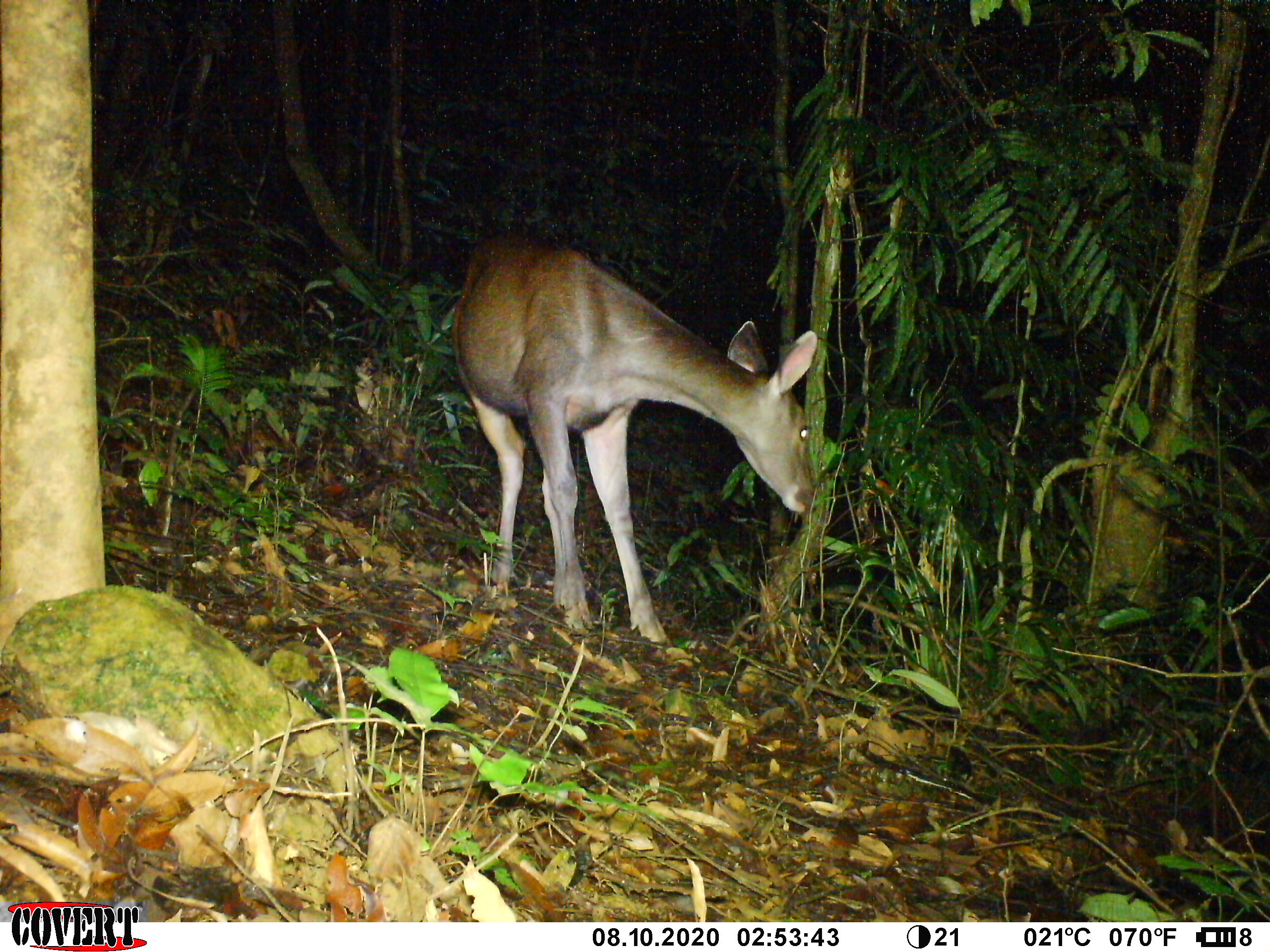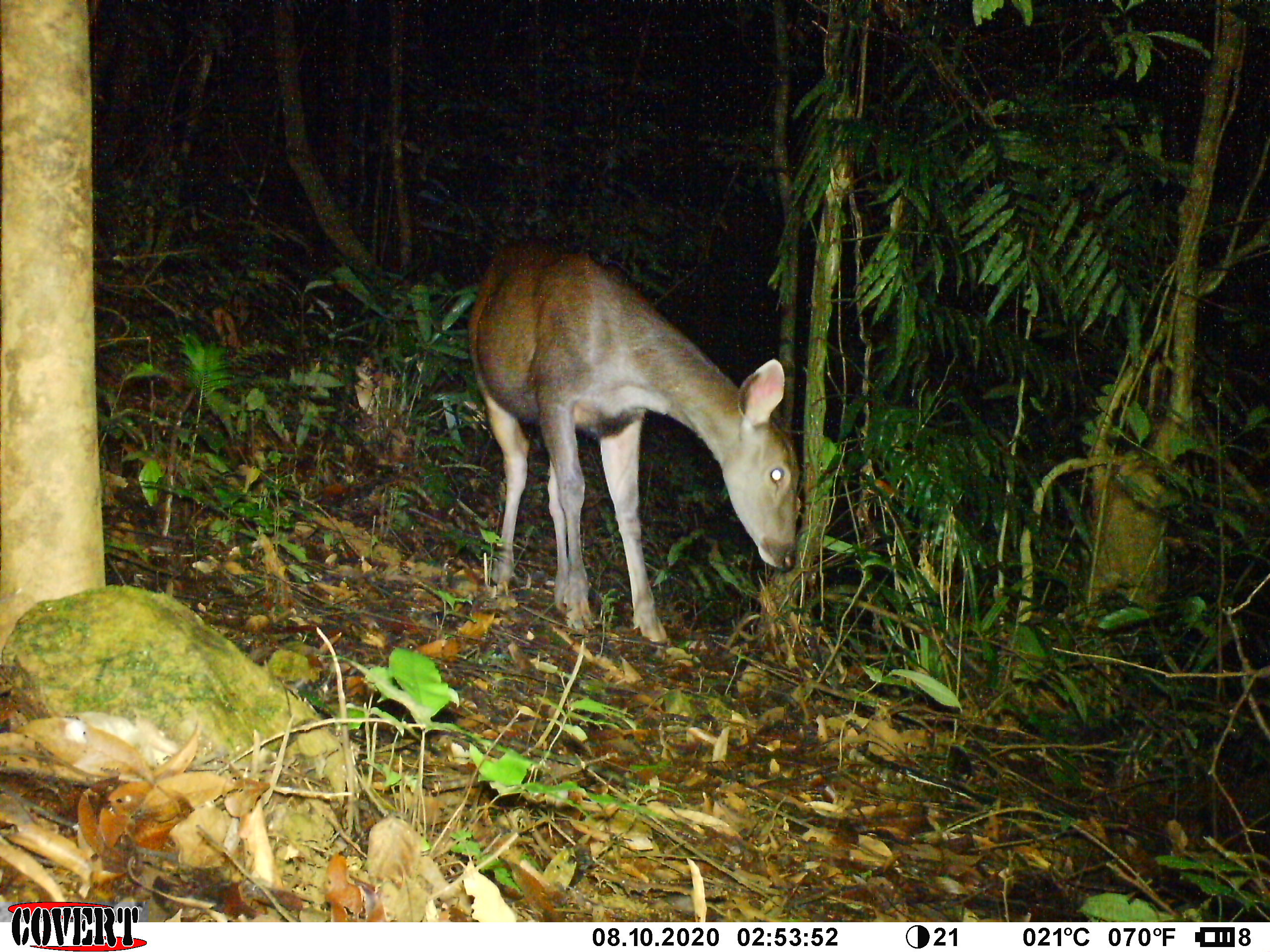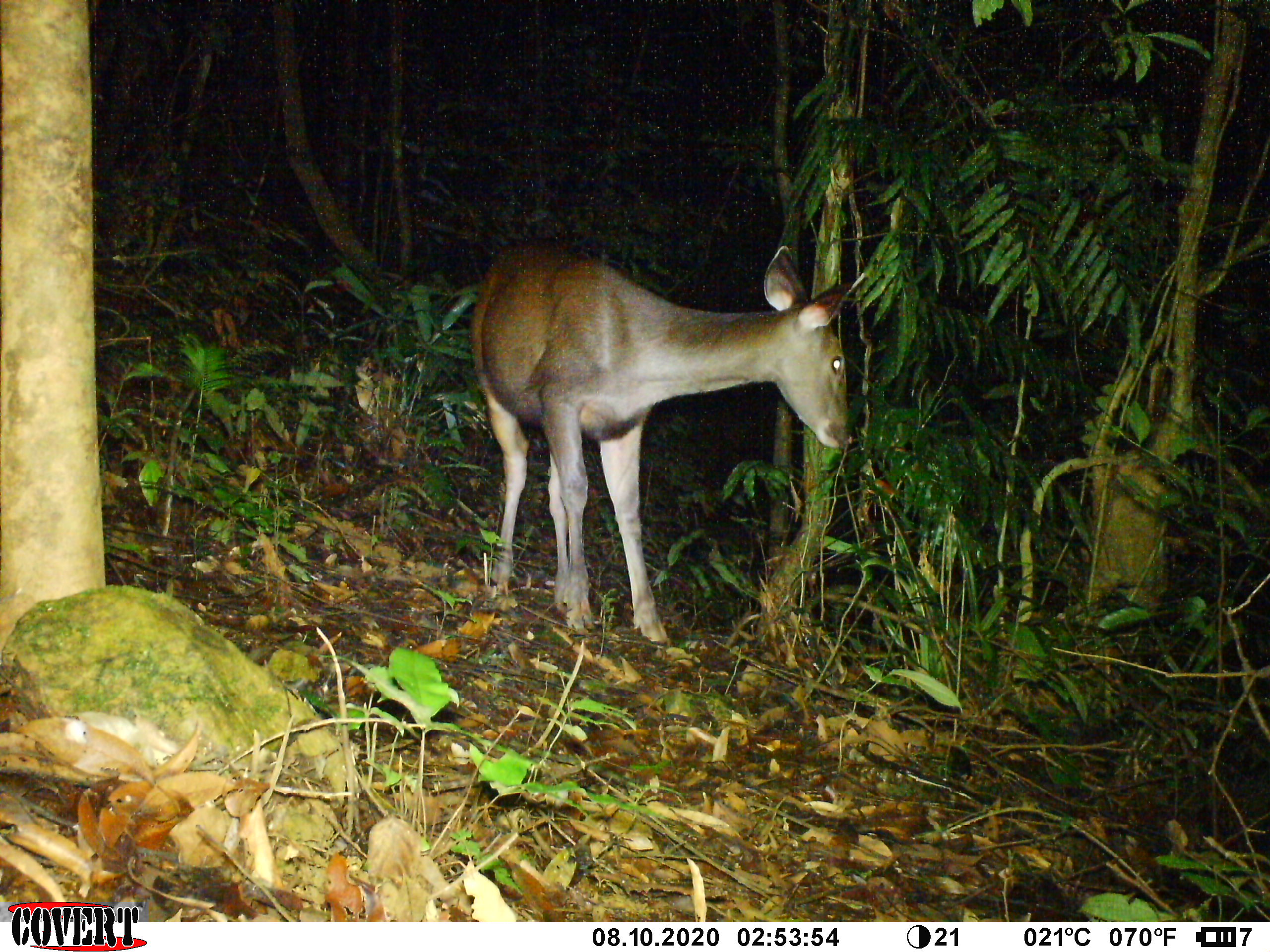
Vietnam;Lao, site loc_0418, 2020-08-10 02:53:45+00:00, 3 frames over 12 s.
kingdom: Animalia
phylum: Chordata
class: Mammalia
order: Artiodactyla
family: Cervidae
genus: Rusa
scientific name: Rusa unicolor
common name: sambar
Sambar (Rusa unicolor). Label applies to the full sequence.